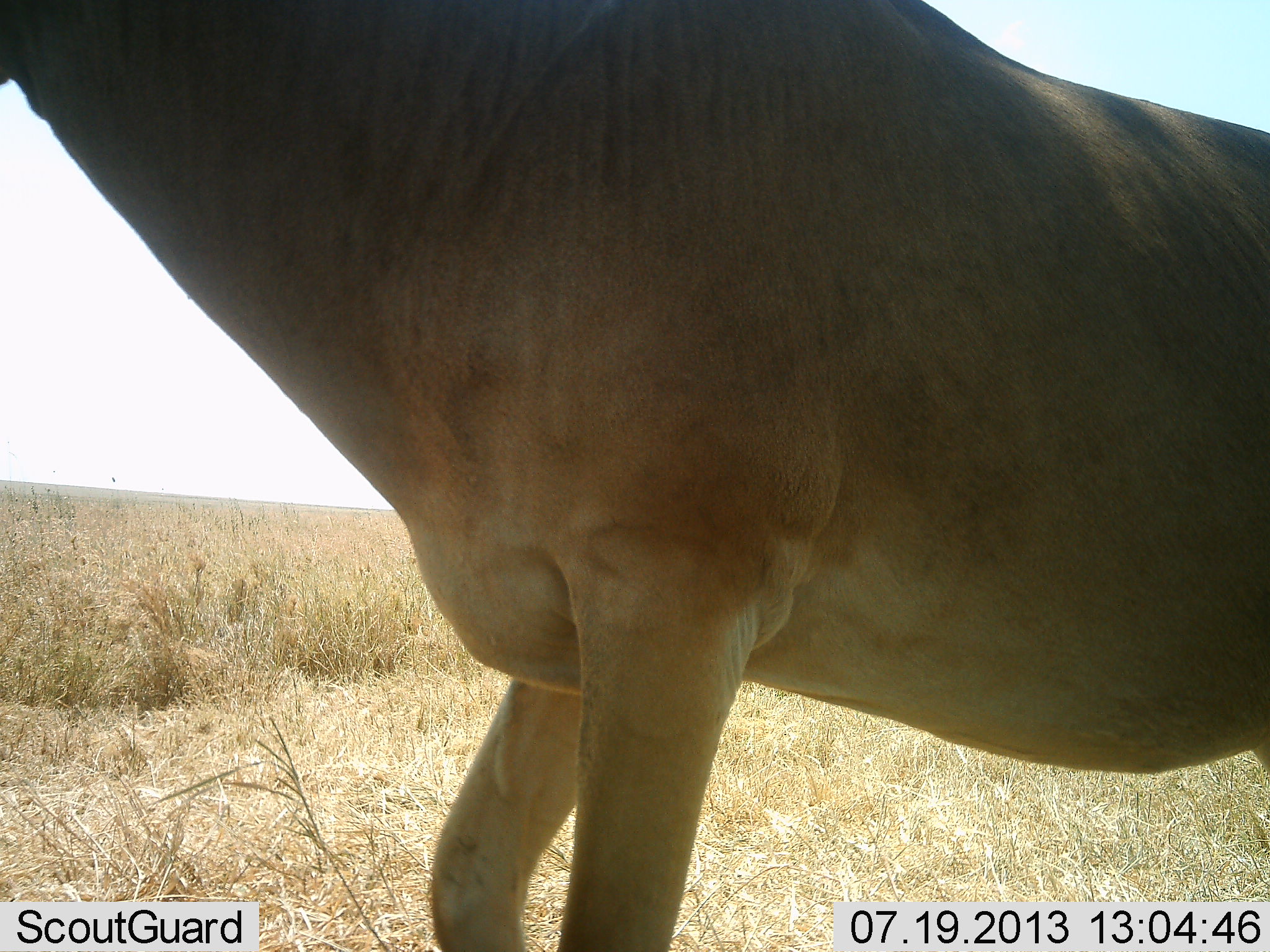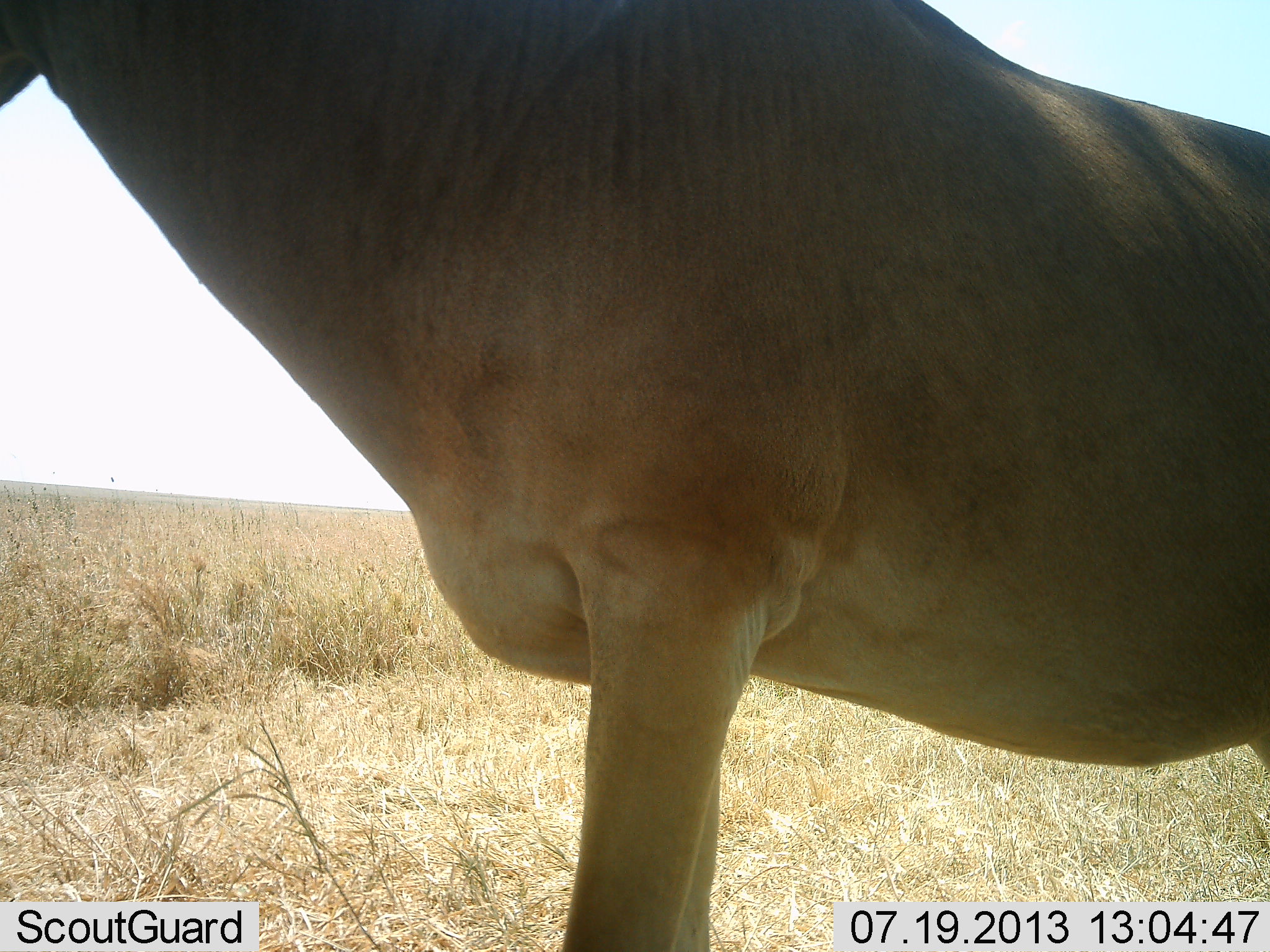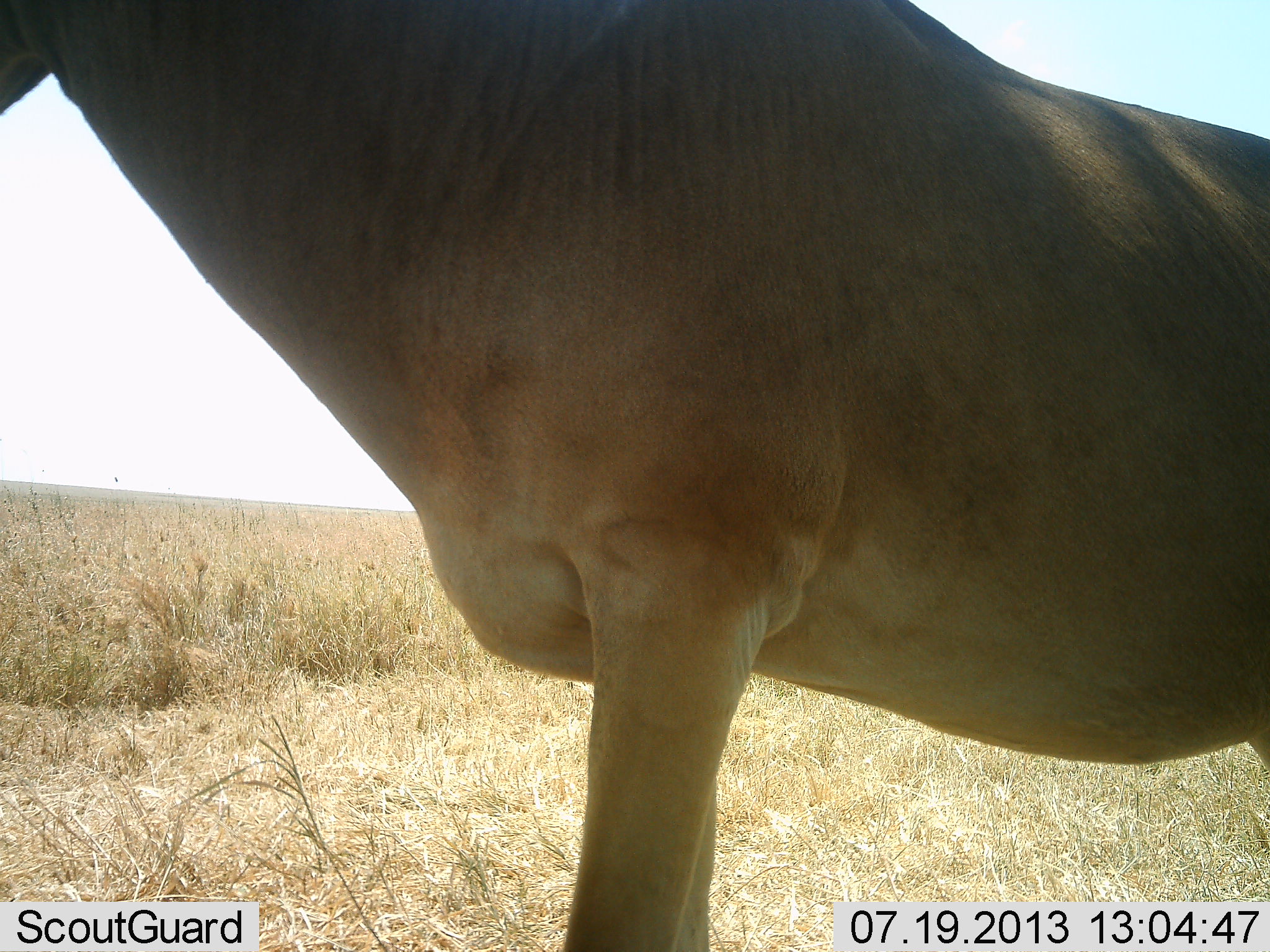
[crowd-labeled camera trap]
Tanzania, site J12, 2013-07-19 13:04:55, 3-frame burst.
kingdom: Animalia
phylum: Chordata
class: Mammalia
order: Artiodactyla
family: Bovidae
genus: Alcelaphus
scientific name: Alcelaphus buselaphus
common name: hartebeest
Hartebeest (Alcelaphus buselaphus), count 1. Behavior (volunteer vote fractions): standing 100%, resting 0%, moving 0%, interacting 0%. Young present (vote fraction): 0%. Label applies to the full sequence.